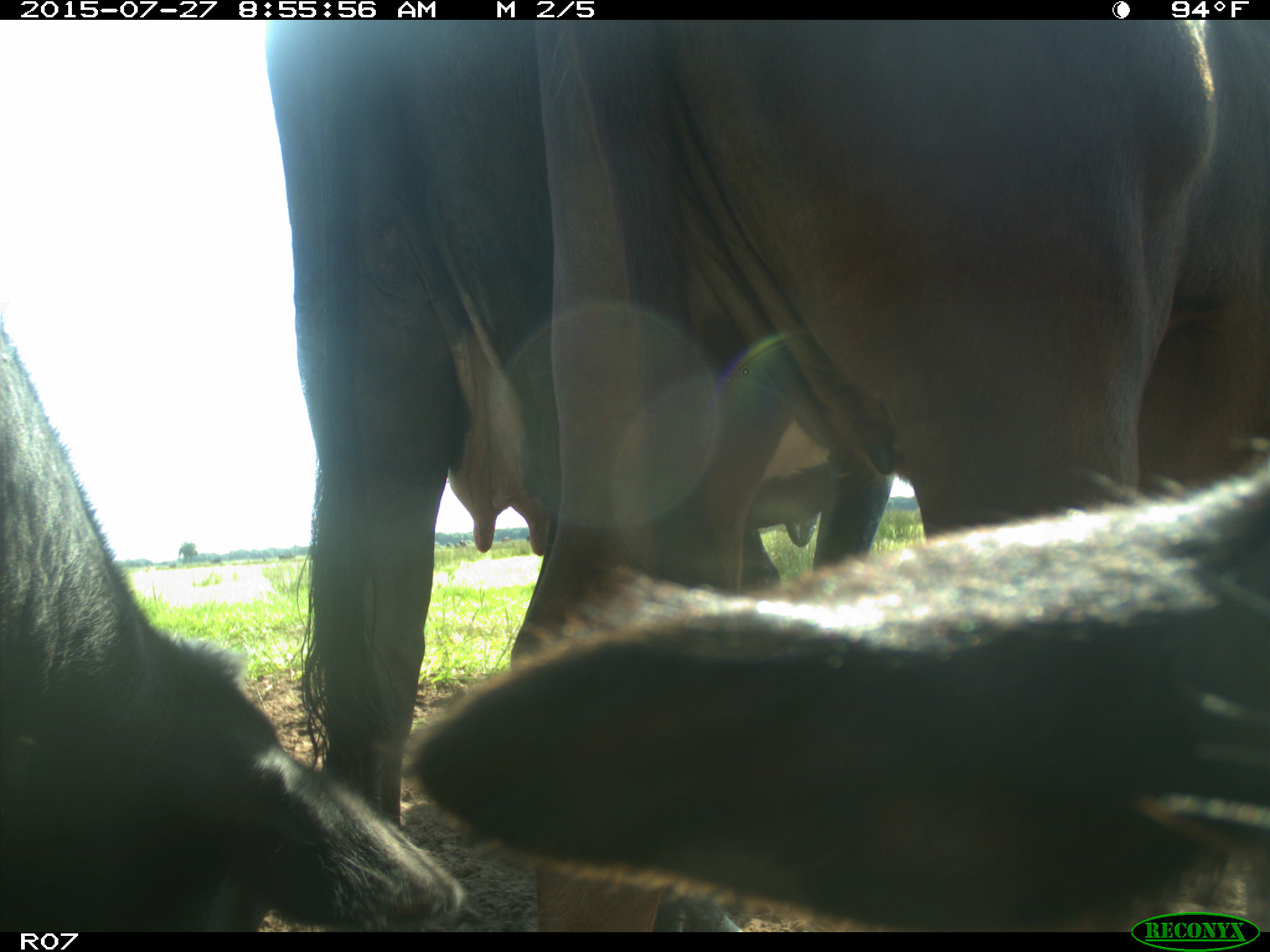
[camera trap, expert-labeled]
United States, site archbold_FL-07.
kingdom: Animalia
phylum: Chordata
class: Mammalia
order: Artiodactyla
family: Bovidae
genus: Bos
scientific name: Bos taurus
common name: domestic cow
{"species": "Bos taurus (domestic cow)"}